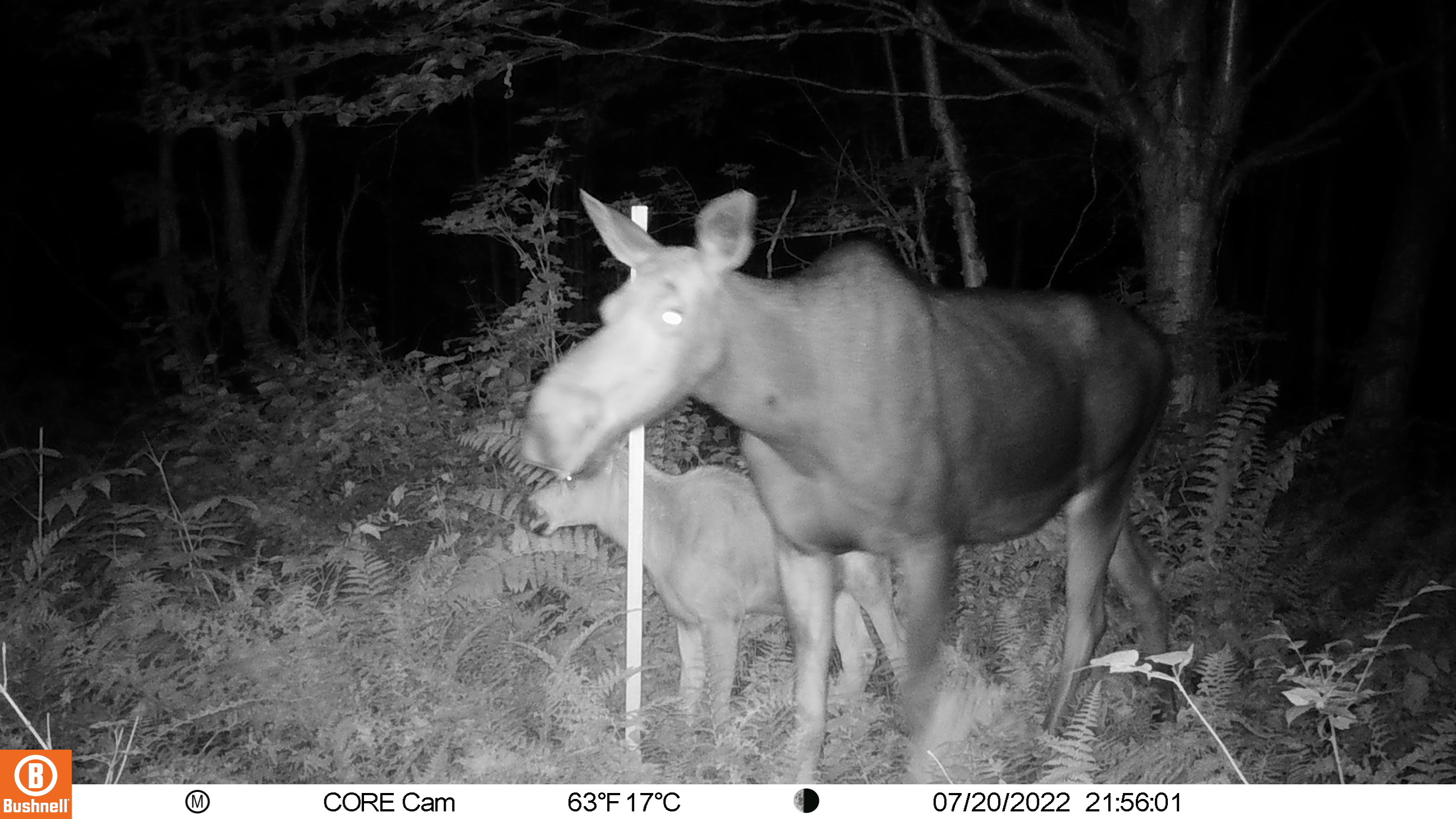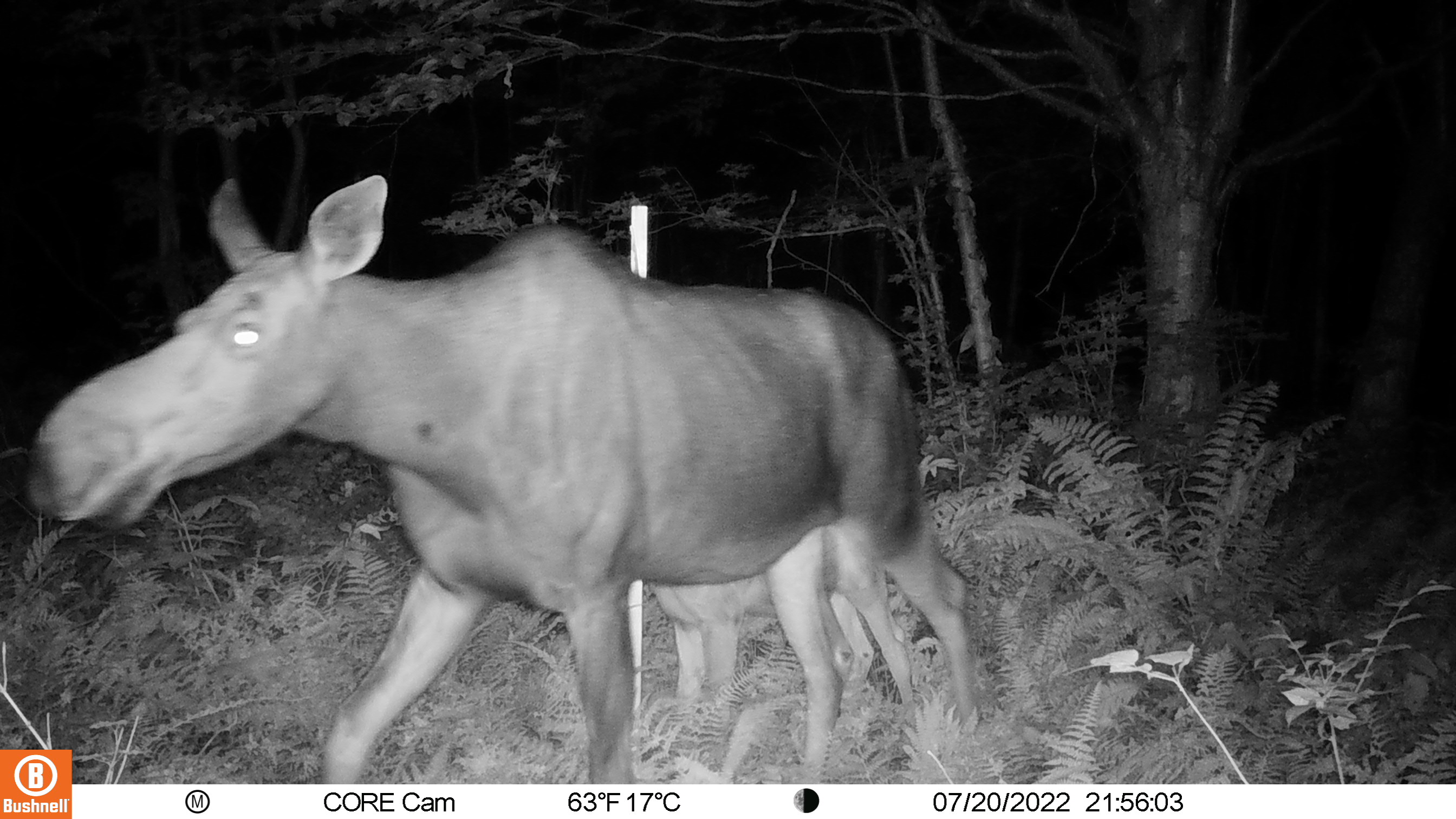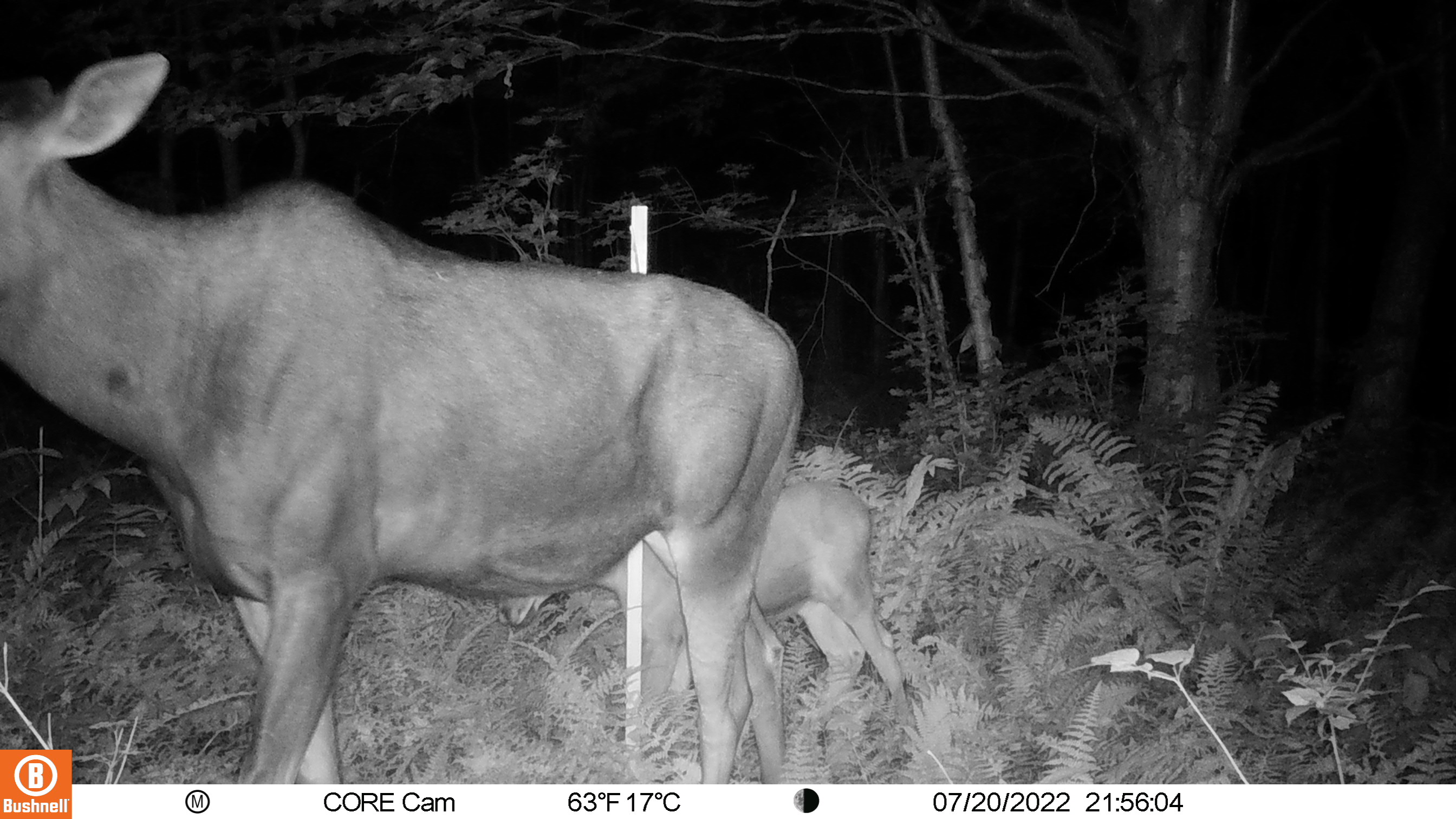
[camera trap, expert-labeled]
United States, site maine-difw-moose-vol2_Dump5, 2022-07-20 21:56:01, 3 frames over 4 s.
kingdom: Animalia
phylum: Chordata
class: Mammalia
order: Artiodactyla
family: Cervidae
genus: Alces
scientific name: Alces alces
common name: moose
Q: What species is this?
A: Moose (Alces alces).